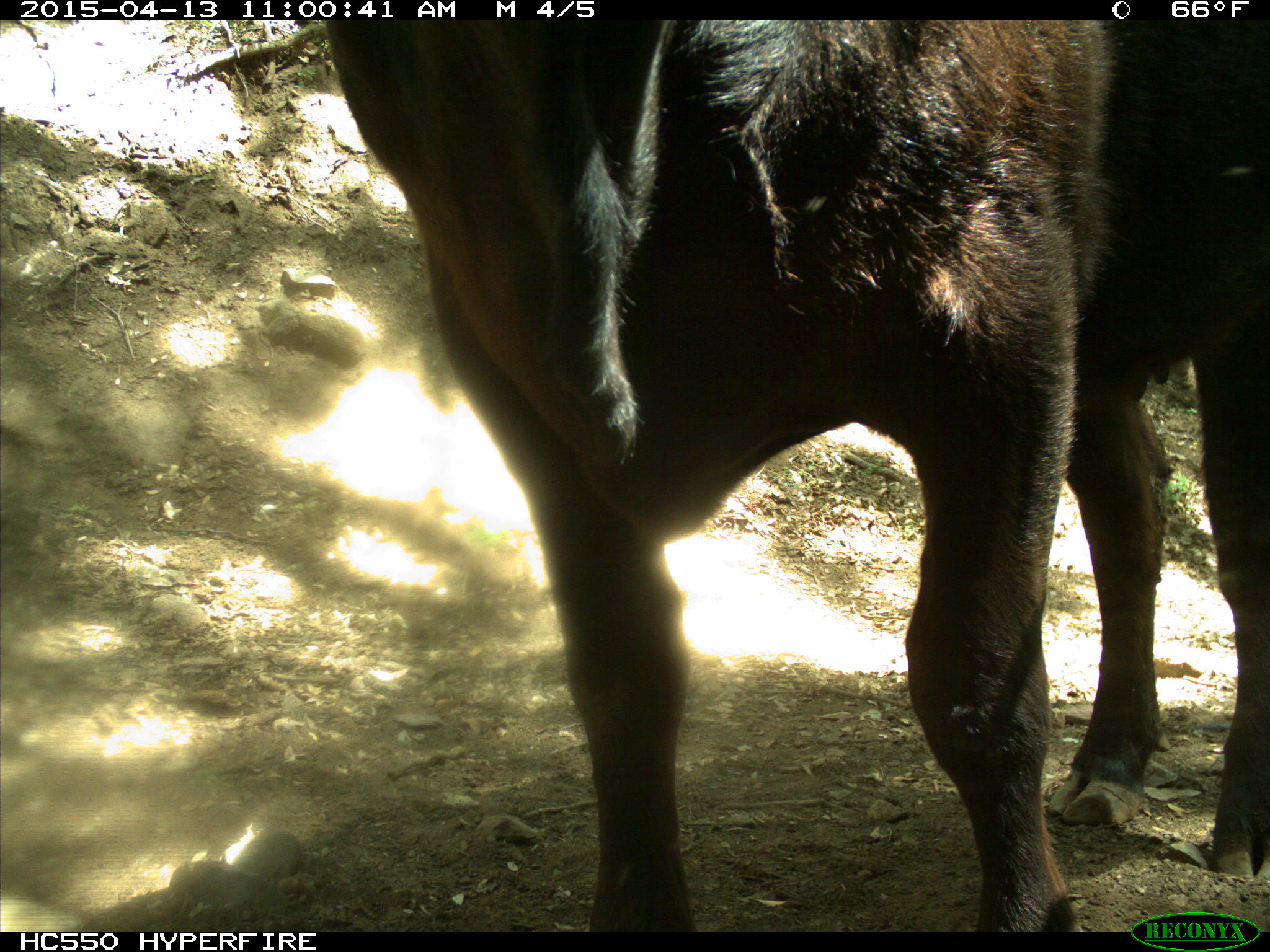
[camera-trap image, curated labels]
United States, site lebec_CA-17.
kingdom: Animalia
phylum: Chordata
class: Mammalia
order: Artiodactyla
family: Bovidae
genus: Bos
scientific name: Bos taurus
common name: domestic cow